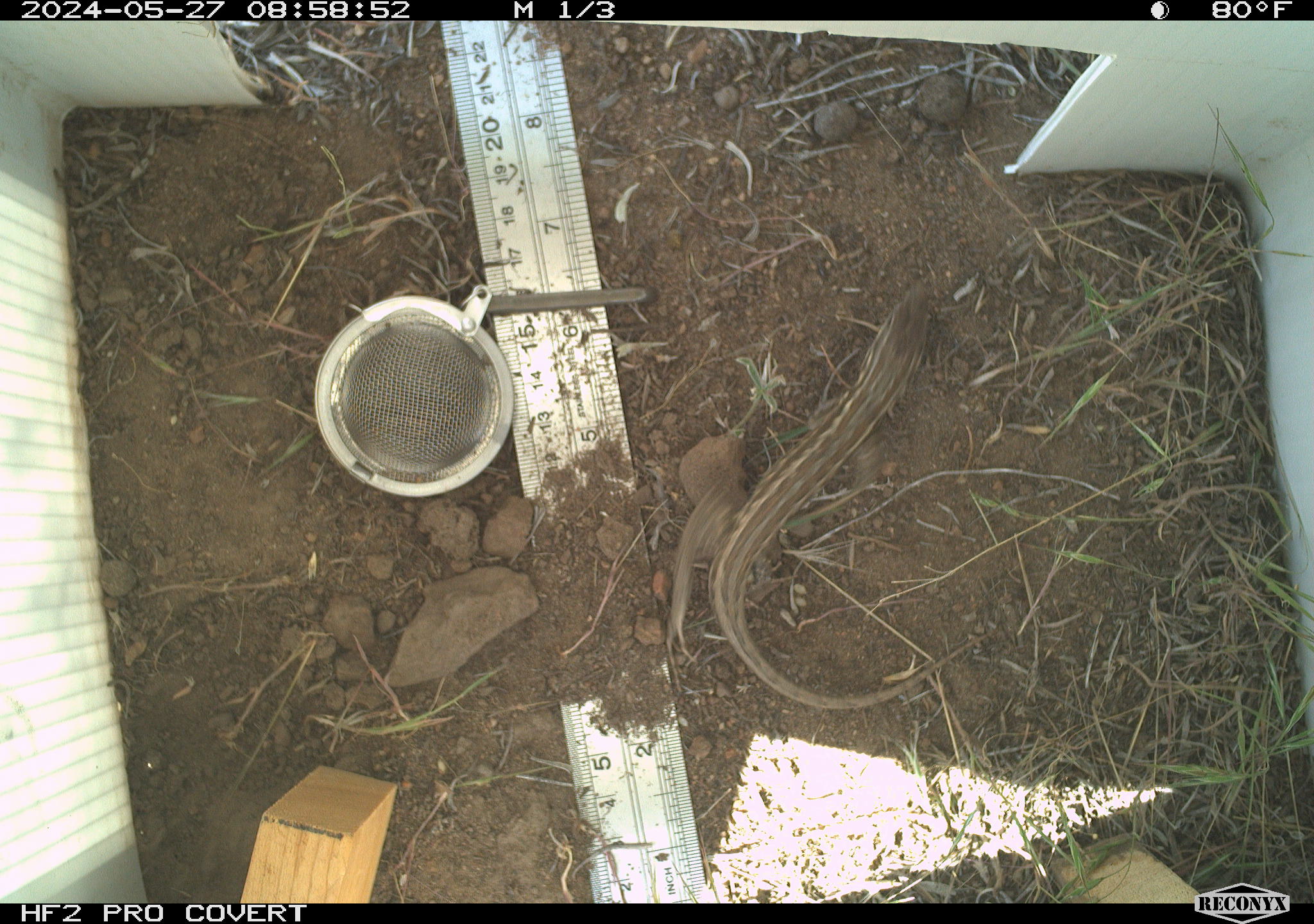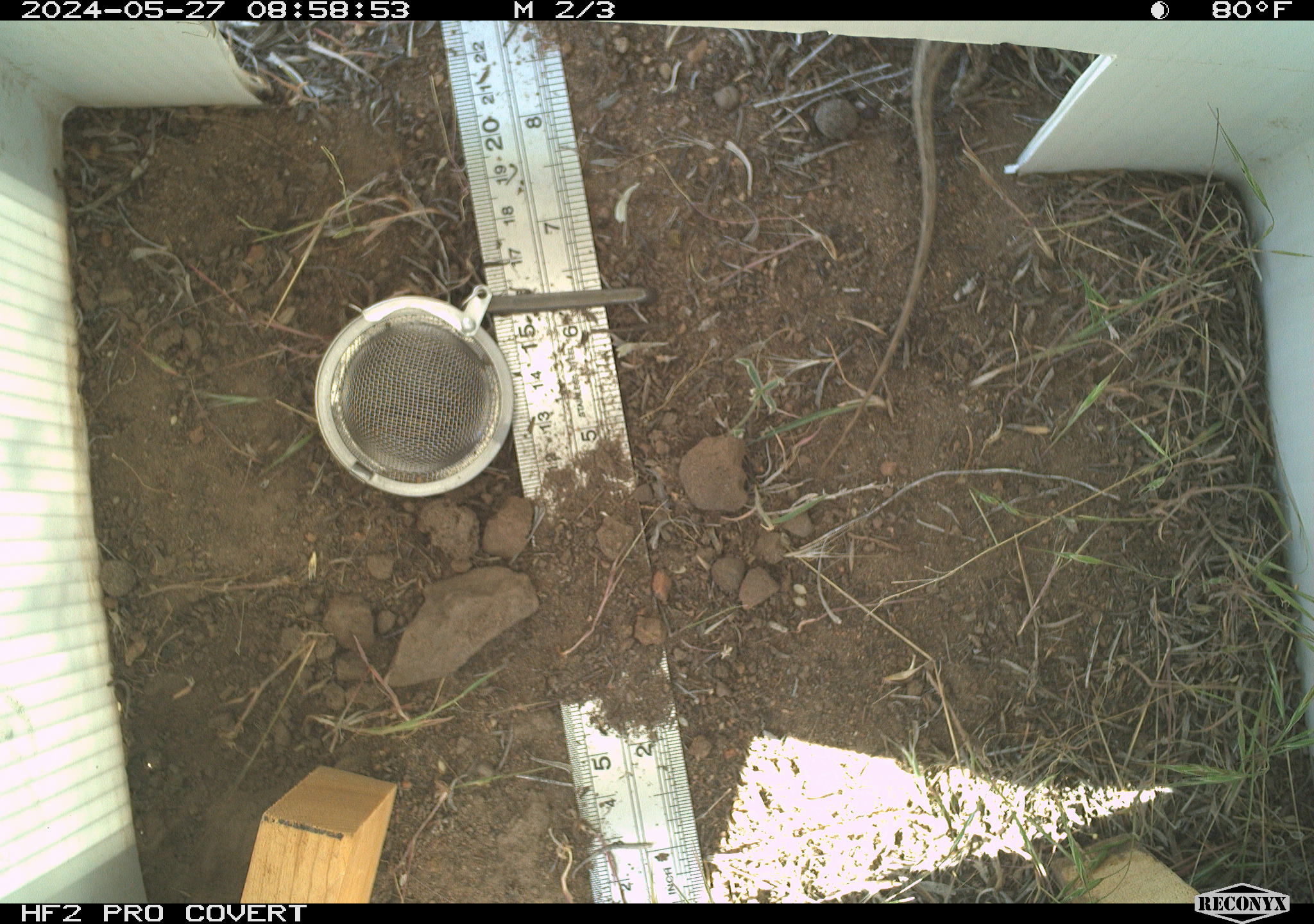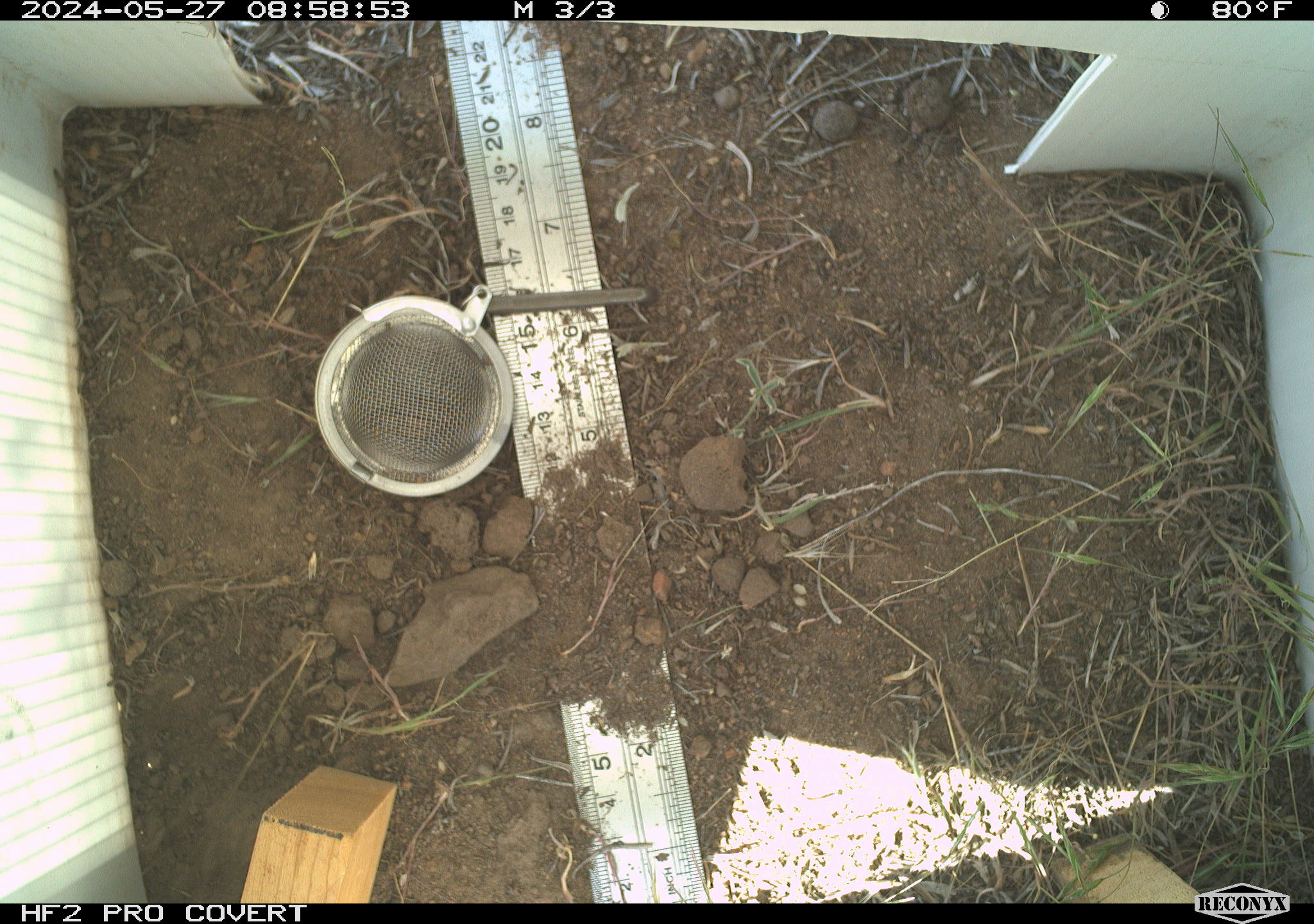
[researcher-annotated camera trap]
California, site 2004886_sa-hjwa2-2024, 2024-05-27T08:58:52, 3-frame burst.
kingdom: Animalia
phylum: Chordata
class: Reptilia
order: Squamata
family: Phrynosomatidae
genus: Sceloporus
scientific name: Sceloporus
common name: spiny lizards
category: sceloporus species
Sceloporus species (spiny lizards) (Sceloporus).